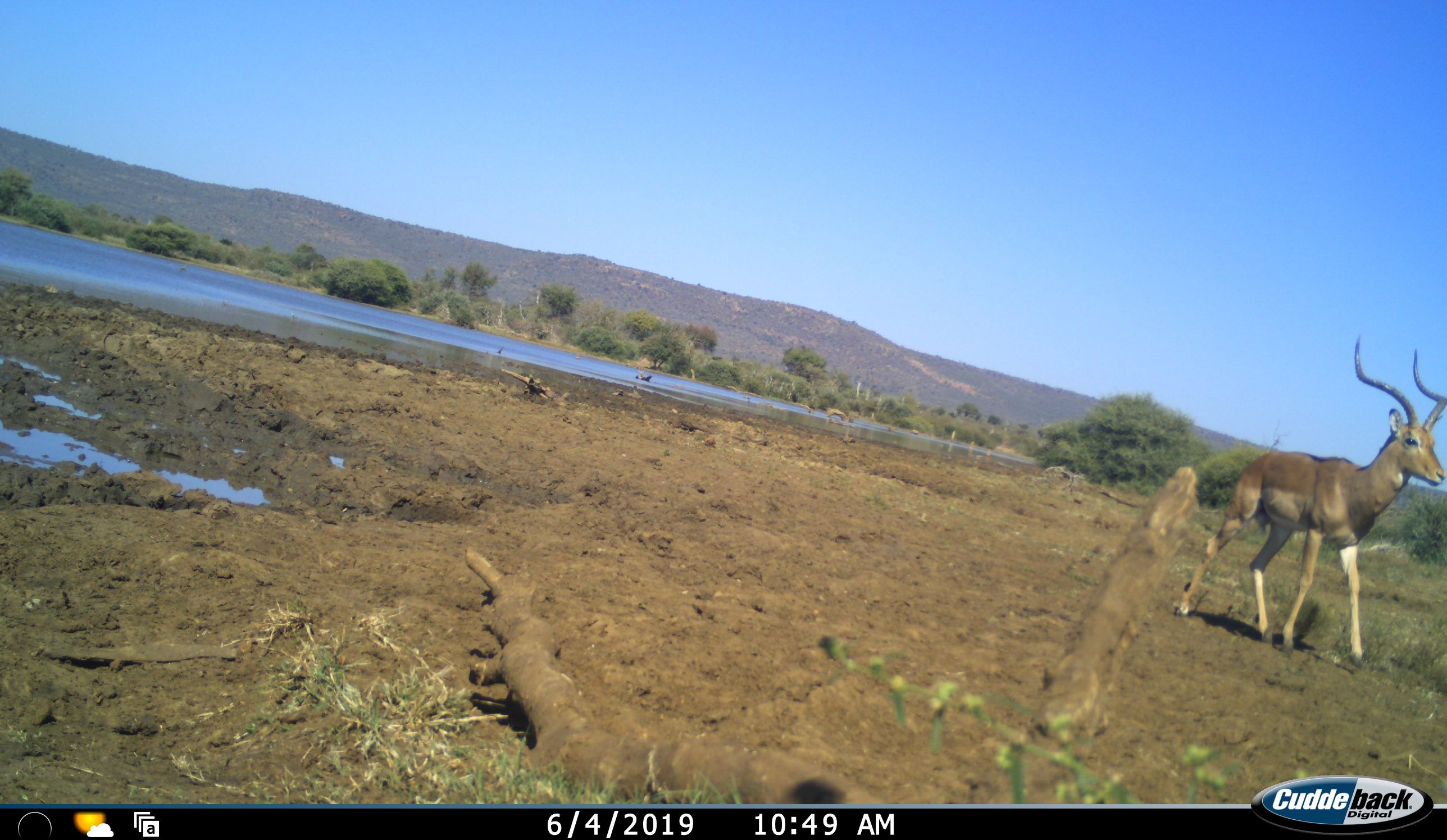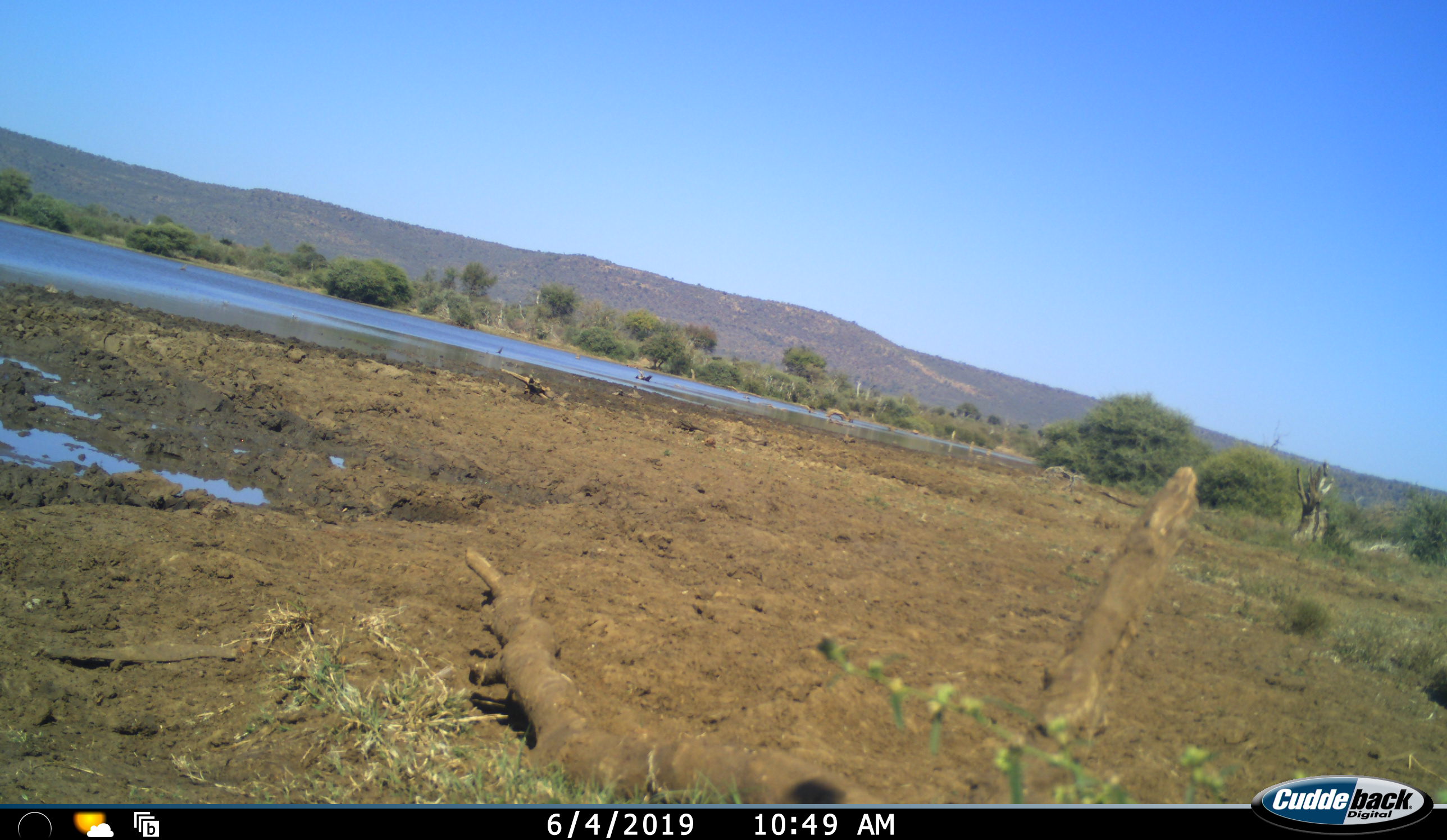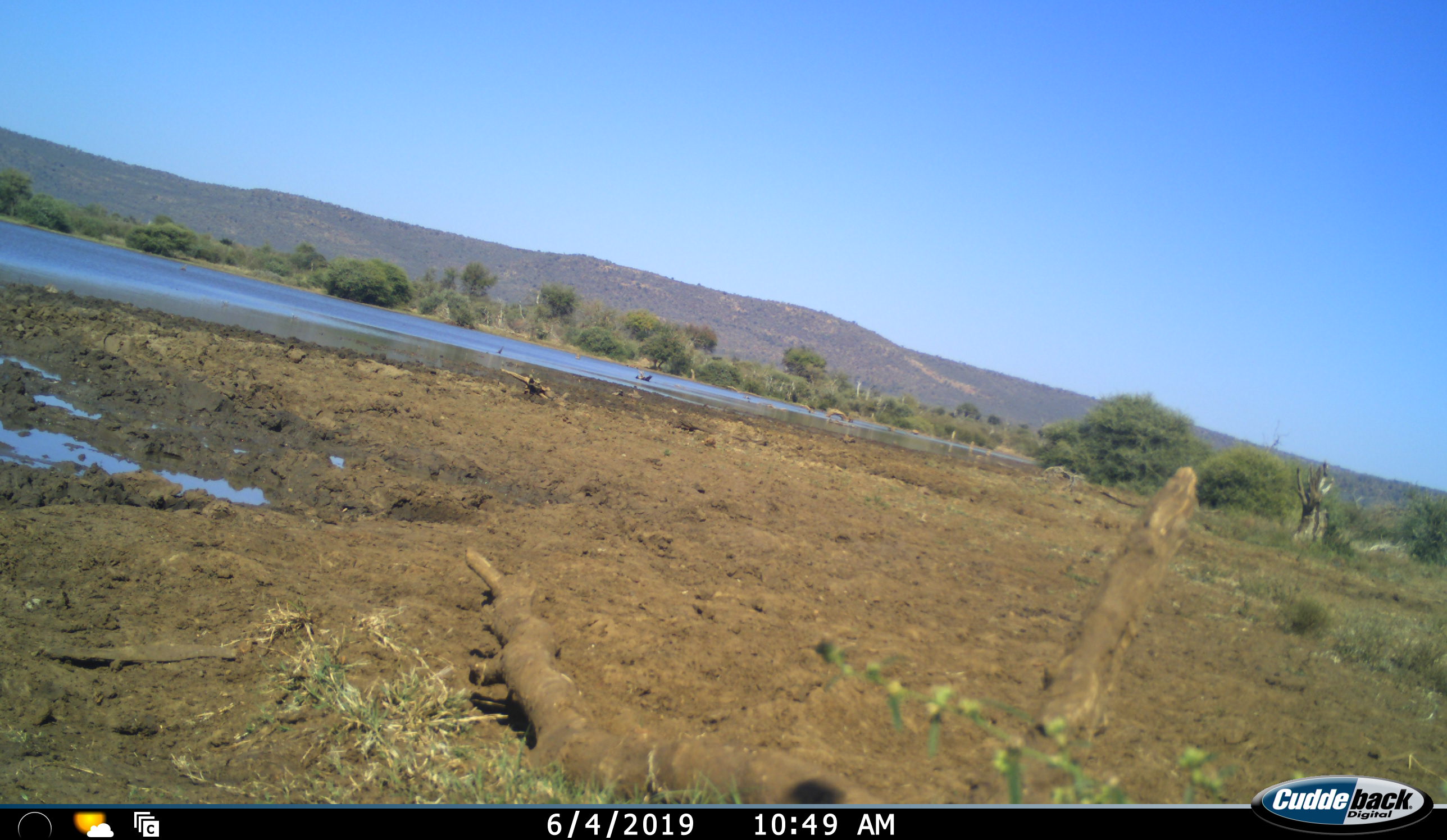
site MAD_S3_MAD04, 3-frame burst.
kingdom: Animalia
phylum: Chordata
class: Mammalia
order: Artiodactyla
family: Bovidae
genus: Aepyceros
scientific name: Aepyceros melampus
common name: impala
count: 1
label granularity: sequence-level